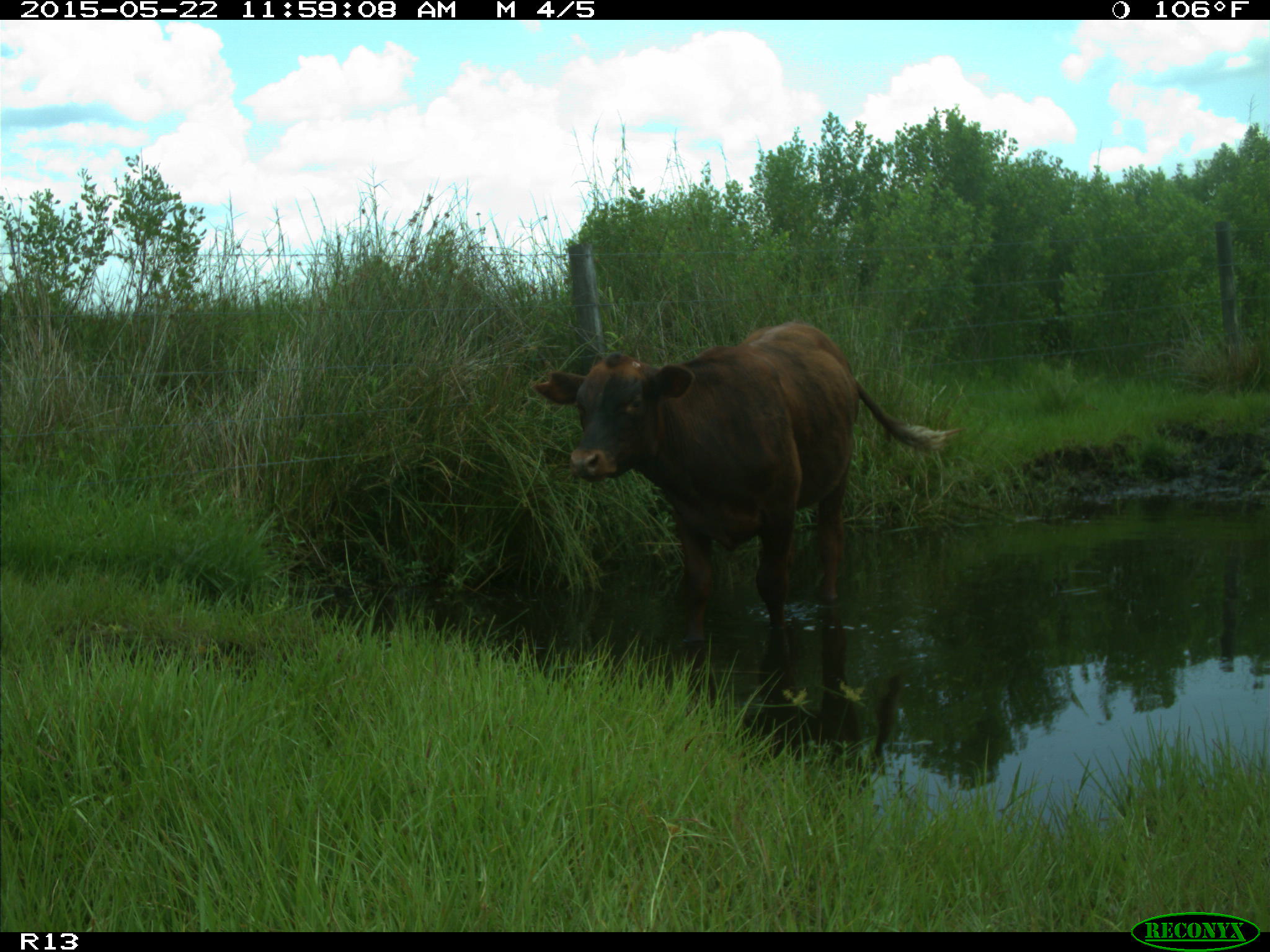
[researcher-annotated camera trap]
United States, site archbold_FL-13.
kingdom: Animalia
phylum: Chordata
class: Mammalia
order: Artiodactyla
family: Bovidae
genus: Bos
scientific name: Bos taurus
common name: domestic cow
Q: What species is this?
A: Bos taurus (domestic cow).